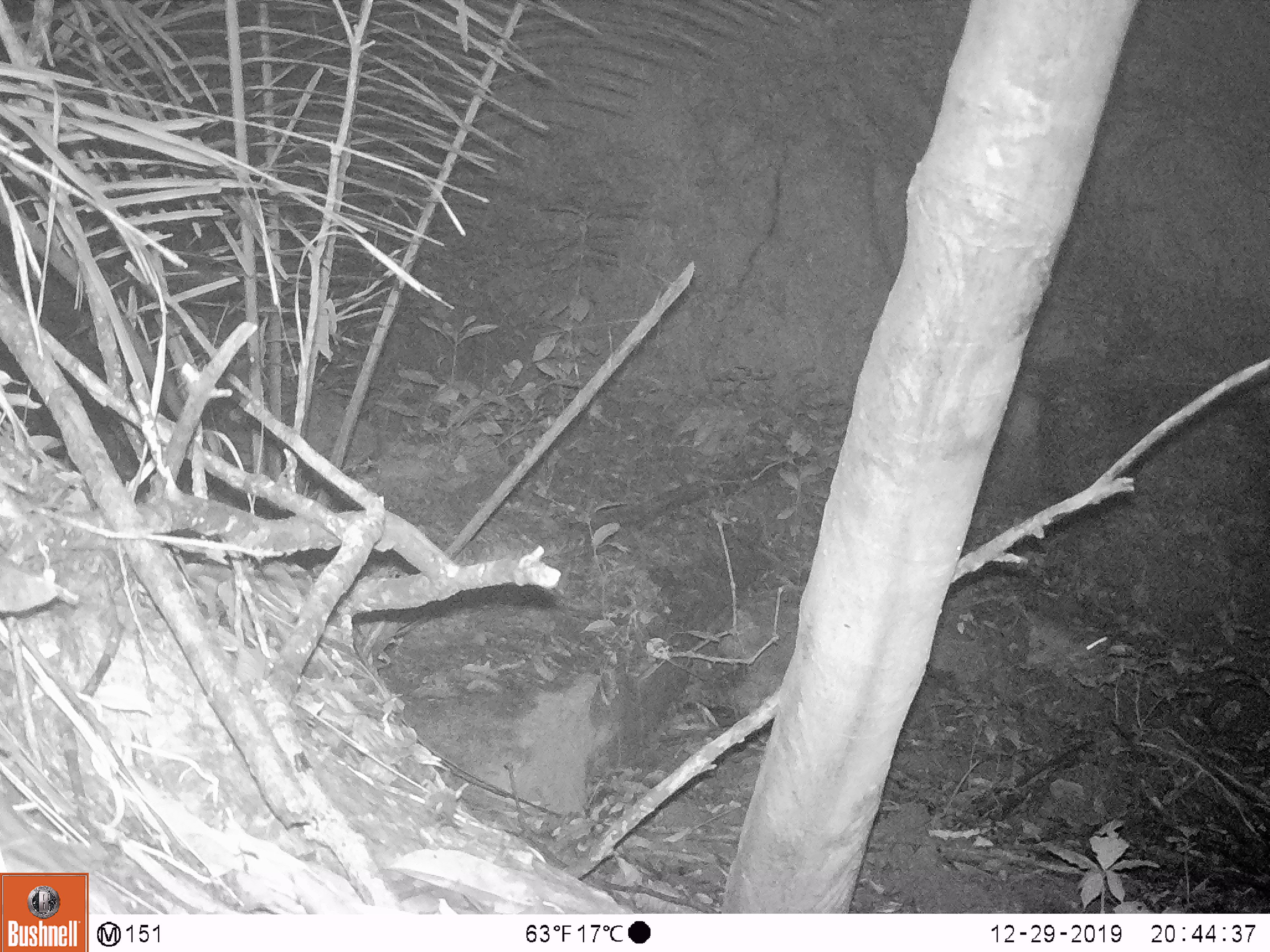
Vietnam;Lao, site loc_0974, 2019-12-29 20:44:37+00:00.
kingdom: Animalia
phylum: Chordata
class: Mammalia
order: Rodentia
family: Muridae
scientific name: Muridae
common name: old-world mice and rats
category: unidentified murid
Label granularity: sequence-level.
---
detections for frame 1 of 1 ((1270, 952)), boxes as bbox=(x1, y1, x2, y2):
unidentified murid: bbox=(1012, 596, 1111, 672)